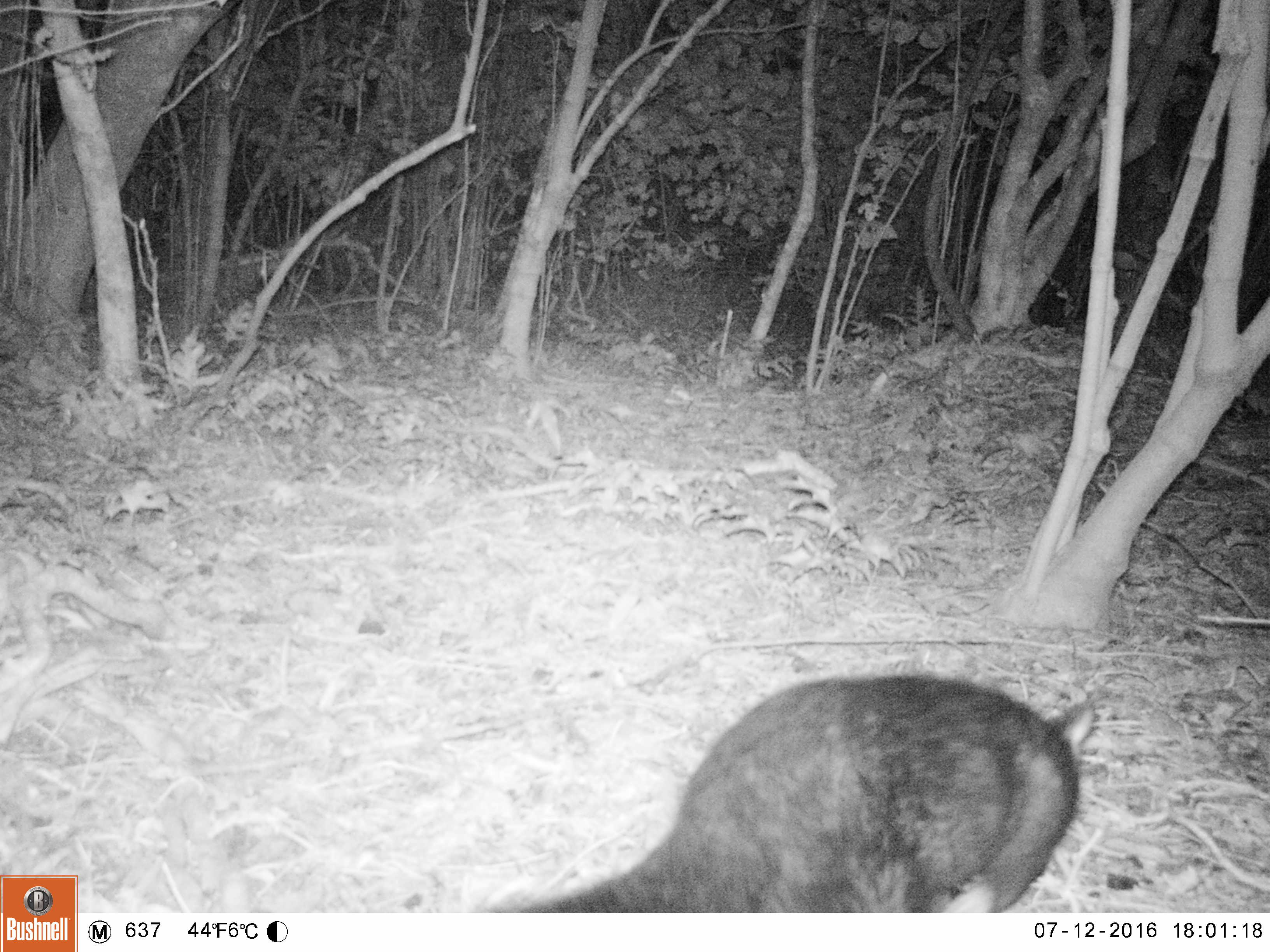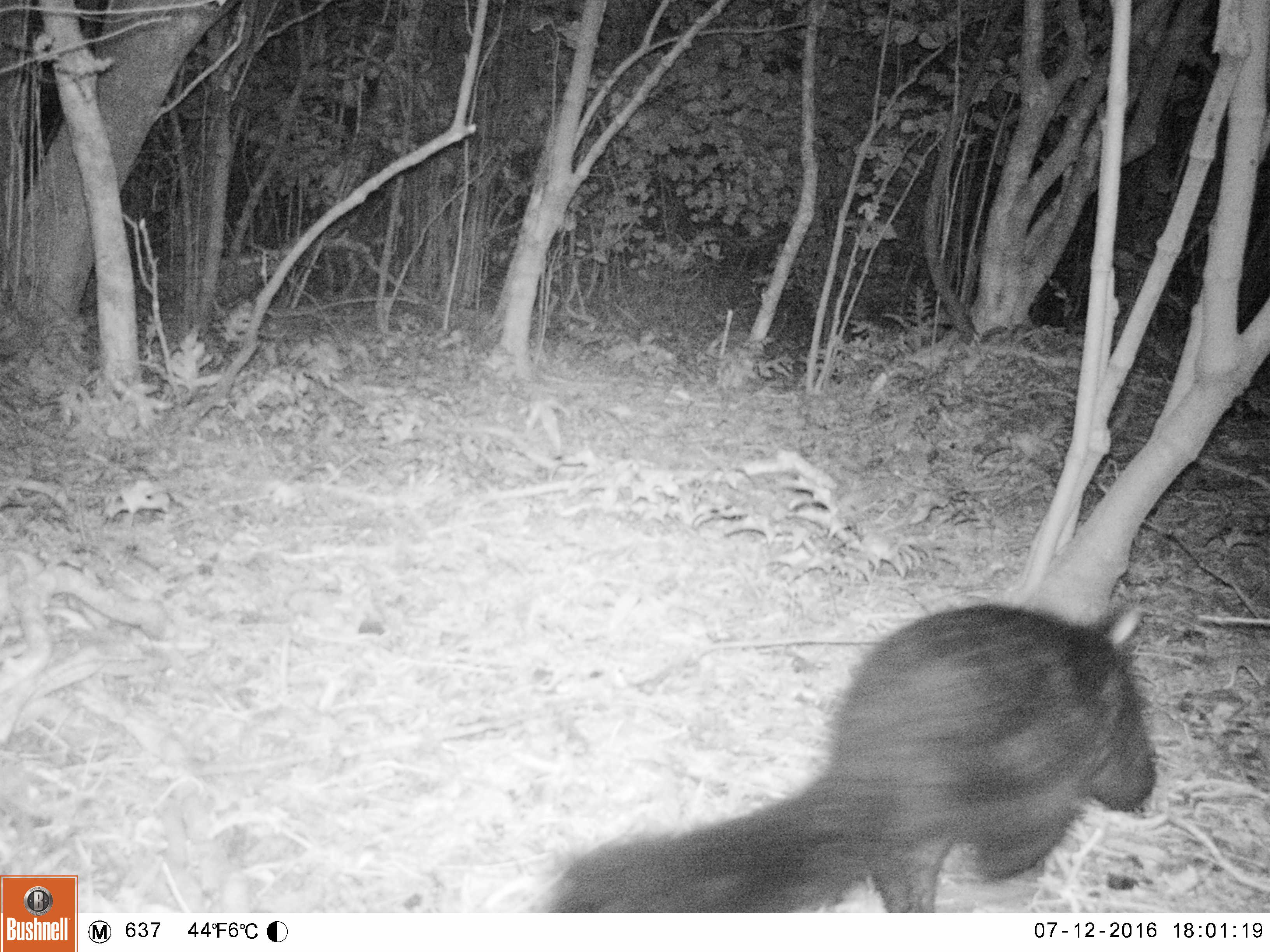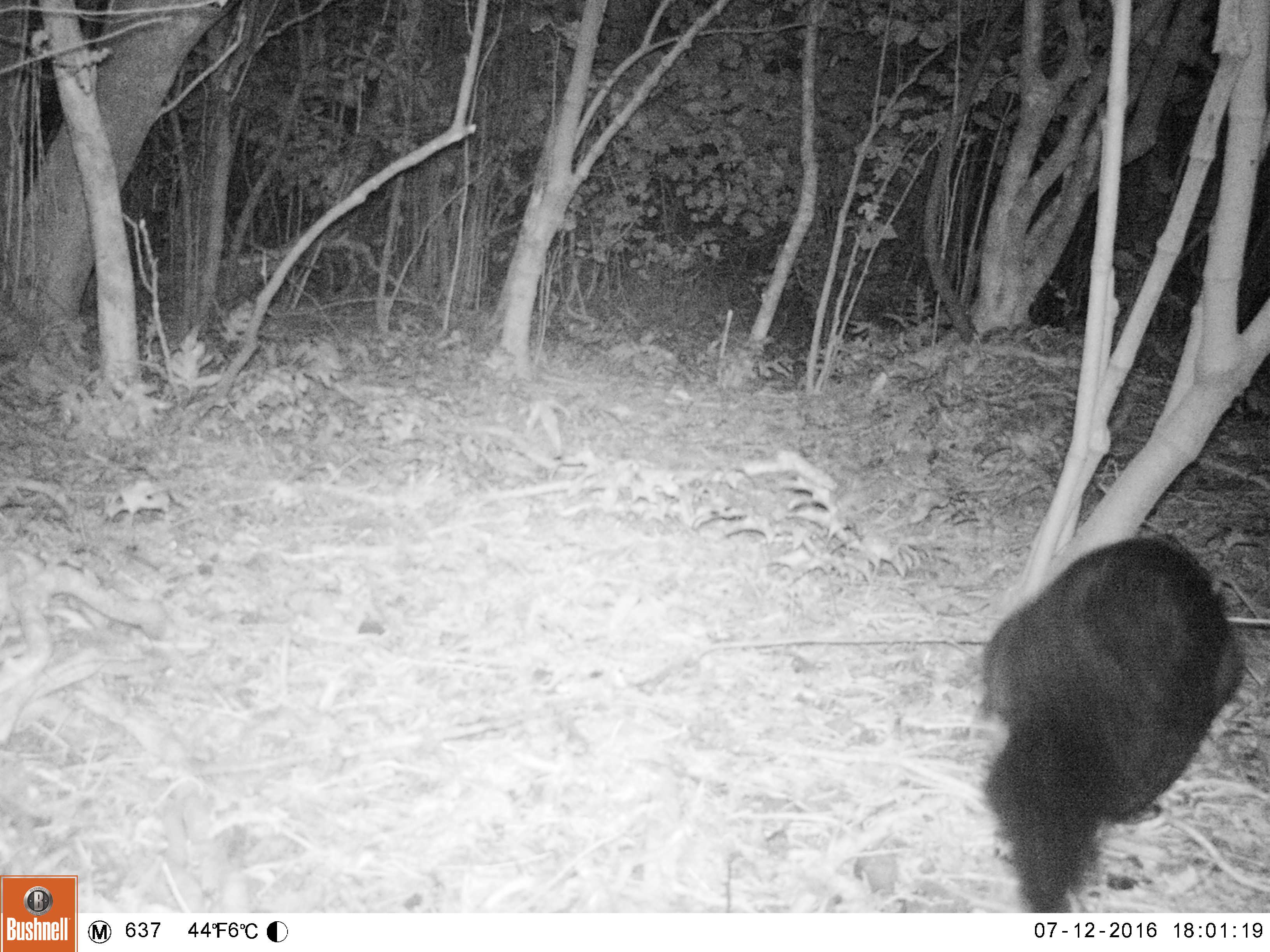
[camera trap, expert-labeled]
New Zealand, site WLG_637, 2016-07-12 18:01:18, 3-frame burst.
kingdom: Animalia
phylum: Chordata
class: Mammalia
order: Diprotodontia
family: Phalangeridae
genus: Trichosurus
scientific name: Trichosurus vulpecula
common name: common brushtail possum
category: possum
Possum (common brushtail possum) (Trichosurus vulpecula).